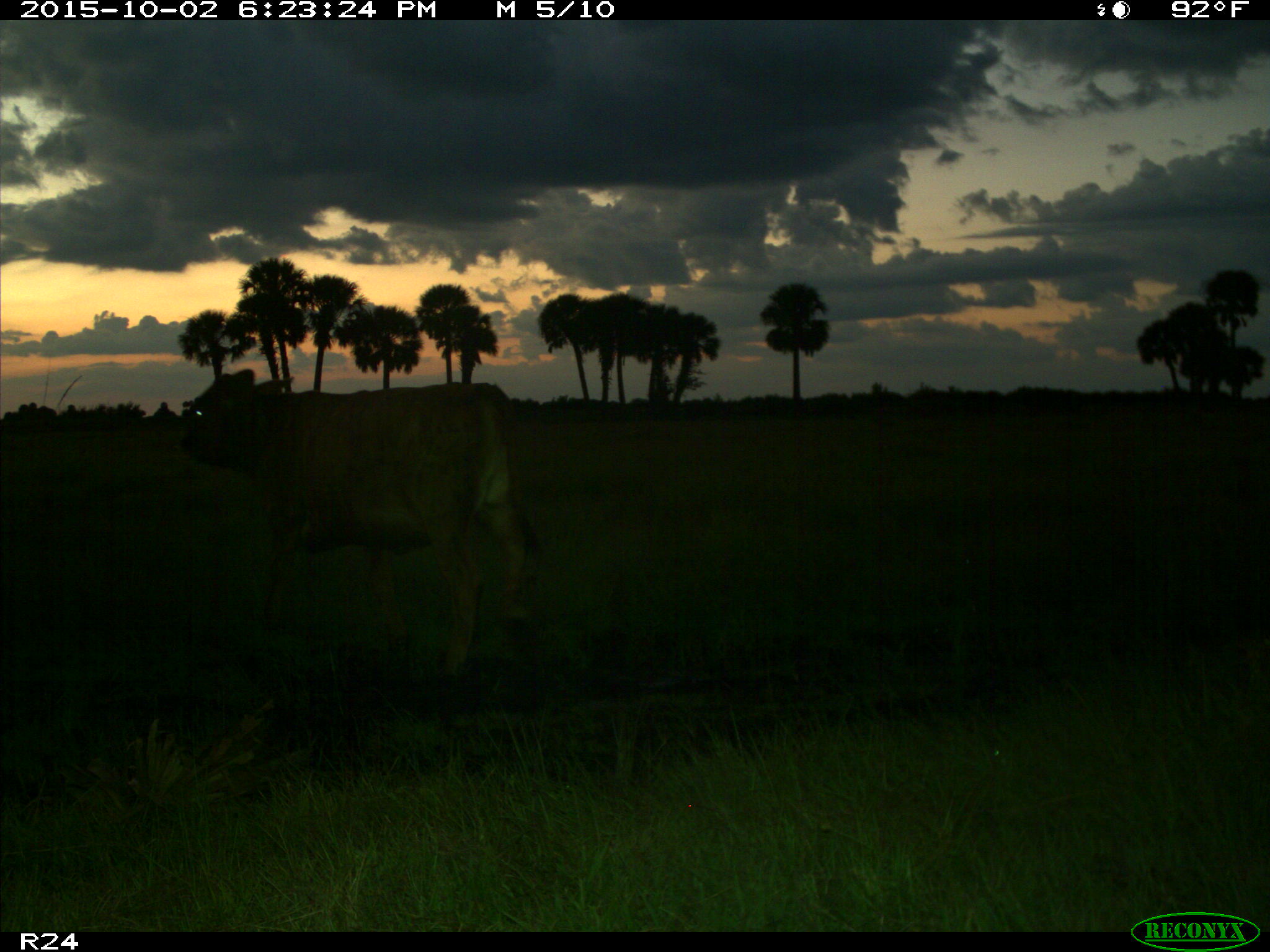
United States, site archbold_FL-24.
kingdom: Animalia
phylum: Chordata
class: Mammalia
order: Artiodactyla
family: Bovidae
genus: Bos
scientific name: Bos taurus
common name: domestic cow